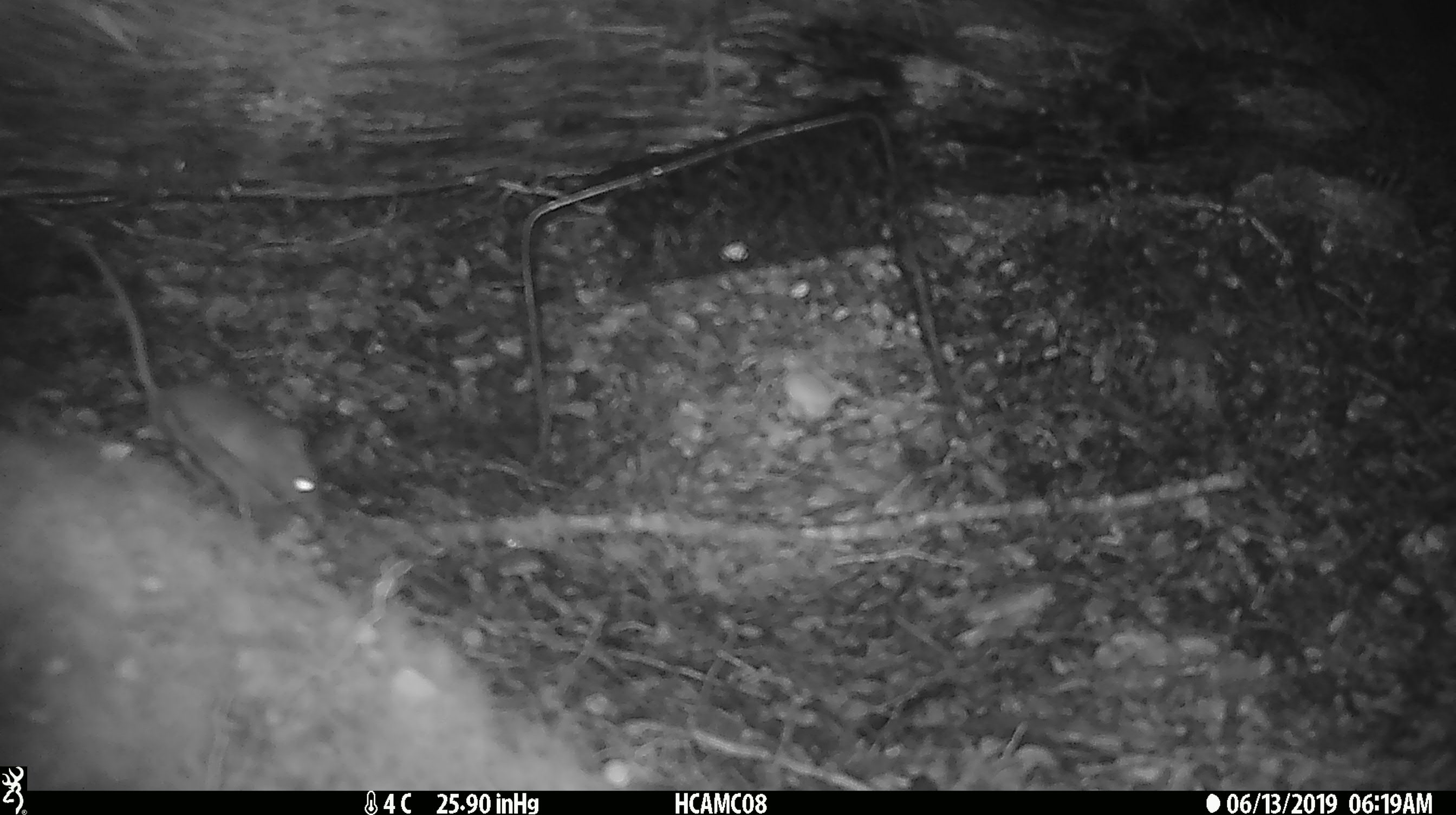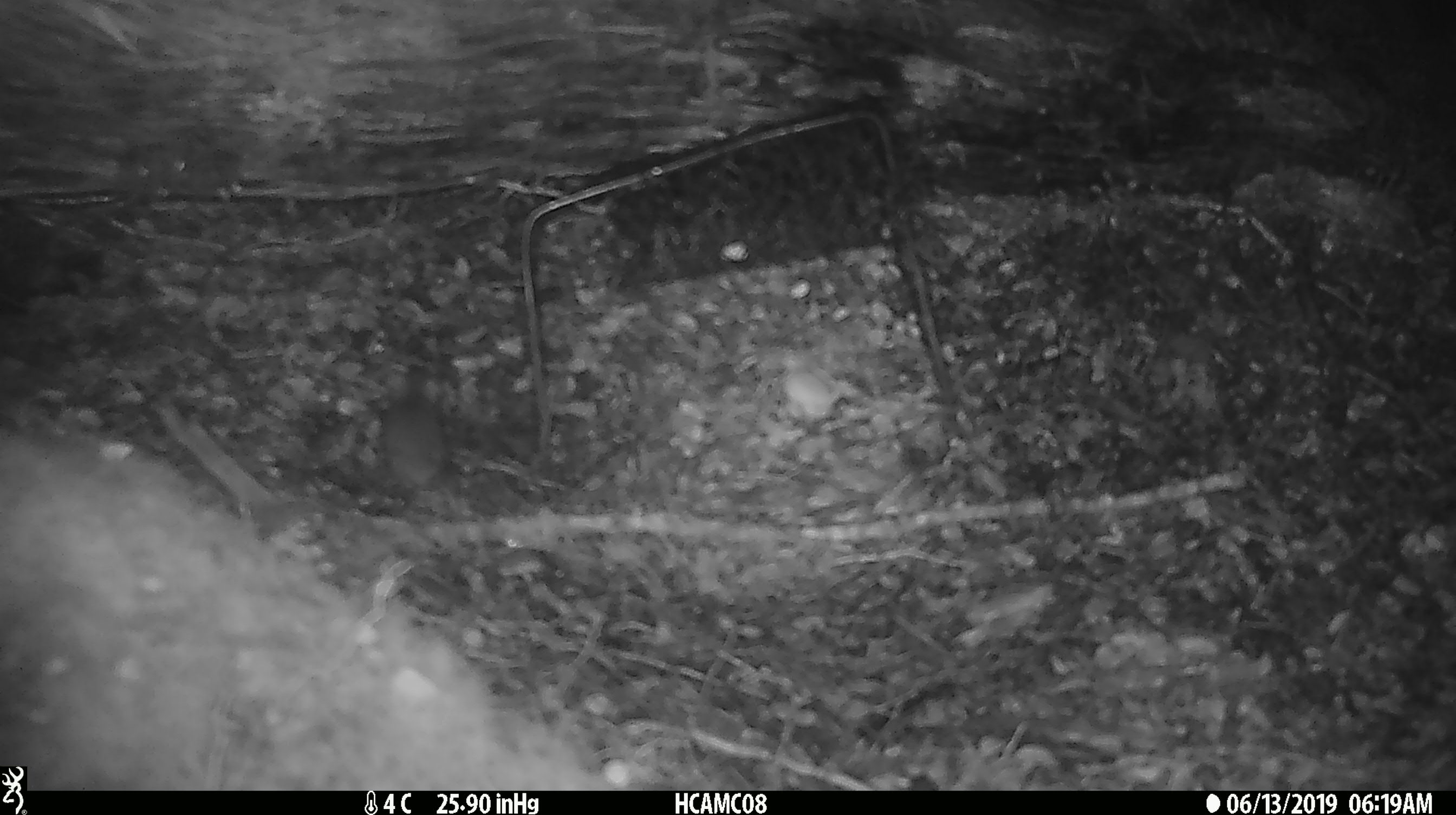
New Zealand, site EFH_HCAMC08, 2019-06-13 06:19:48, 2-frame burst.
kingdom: Animalia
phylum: Chordata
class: Mammalia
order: Rodentia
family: Muridae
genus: Mus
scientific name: Mus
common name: mouse